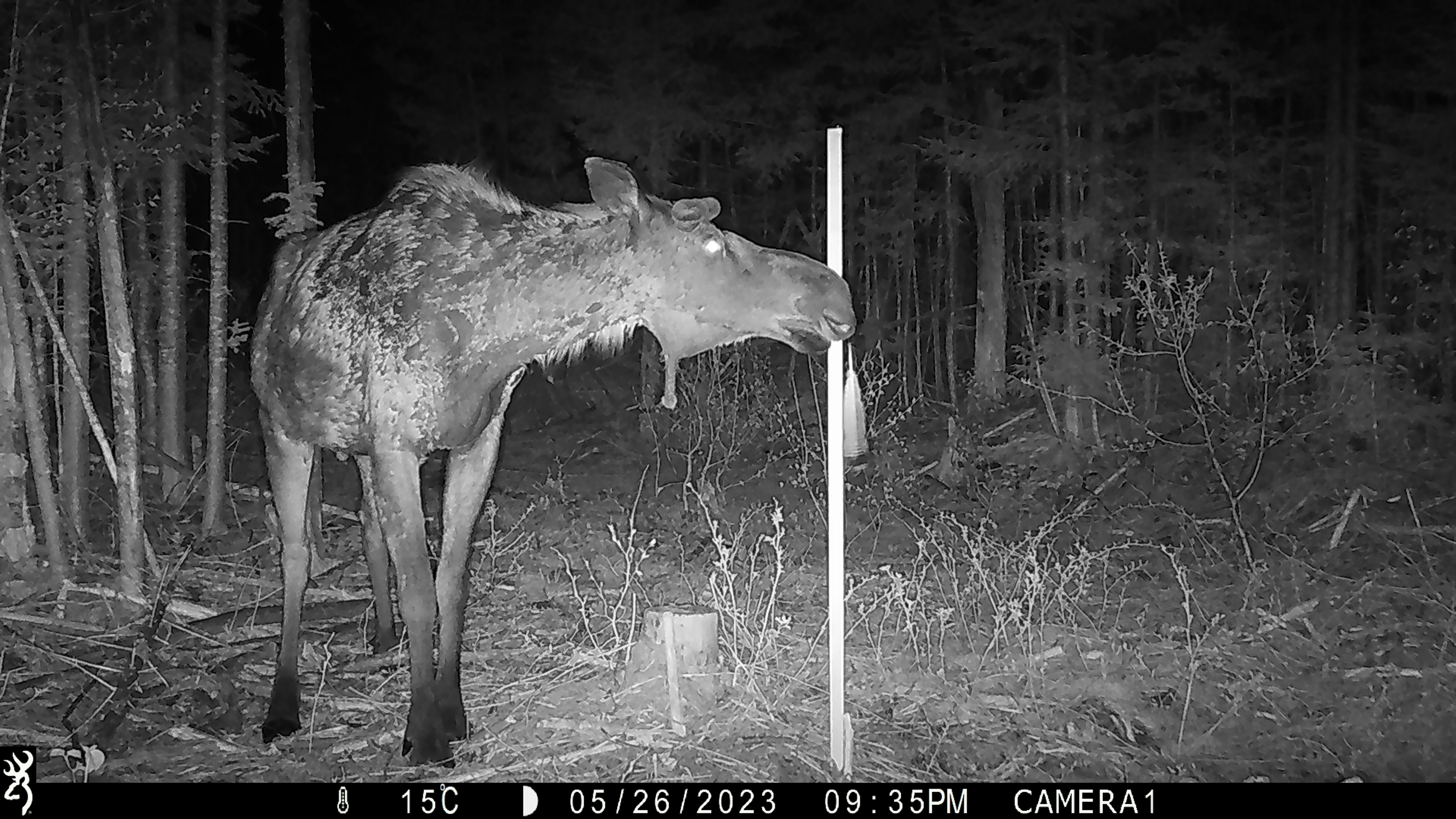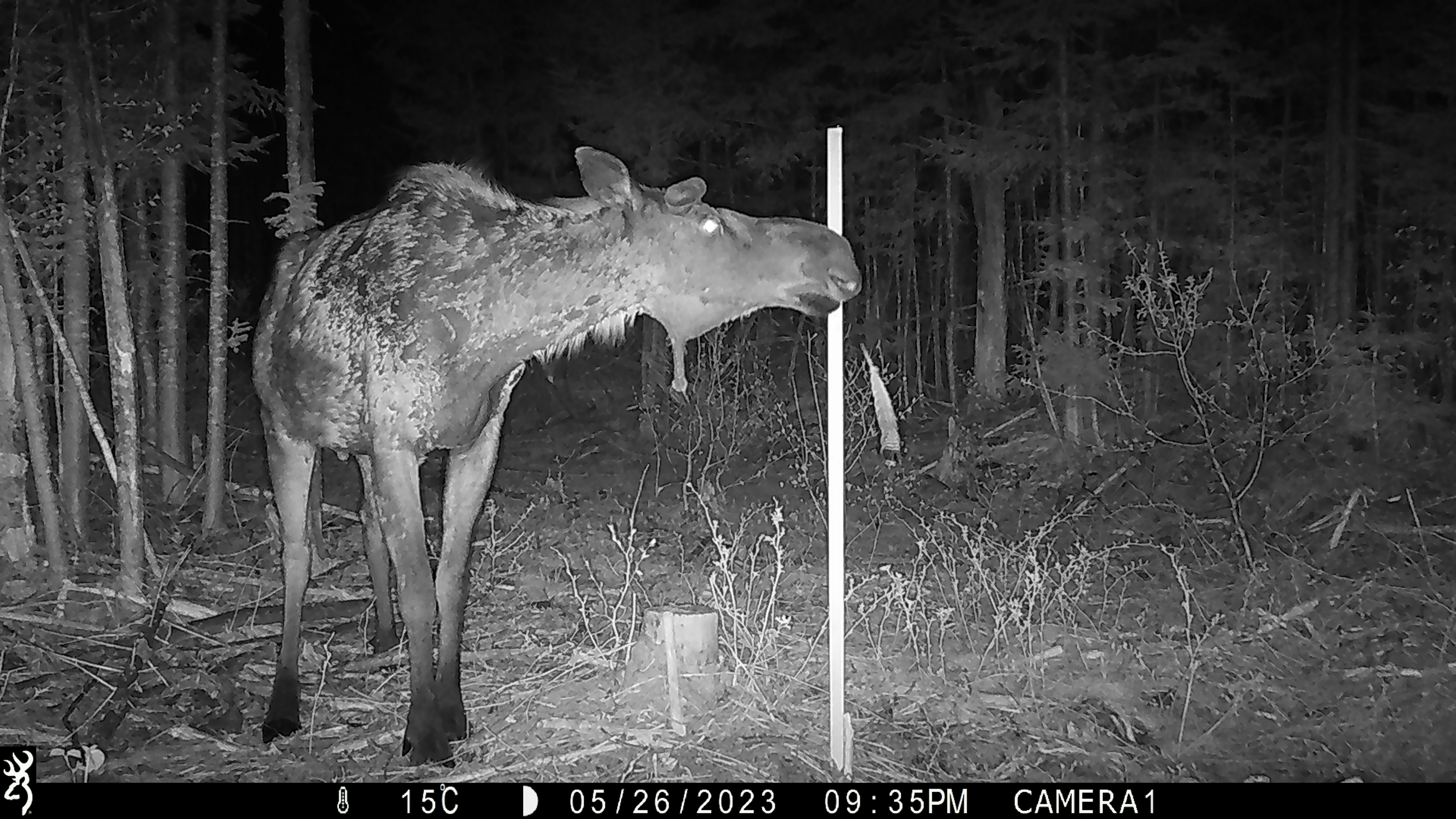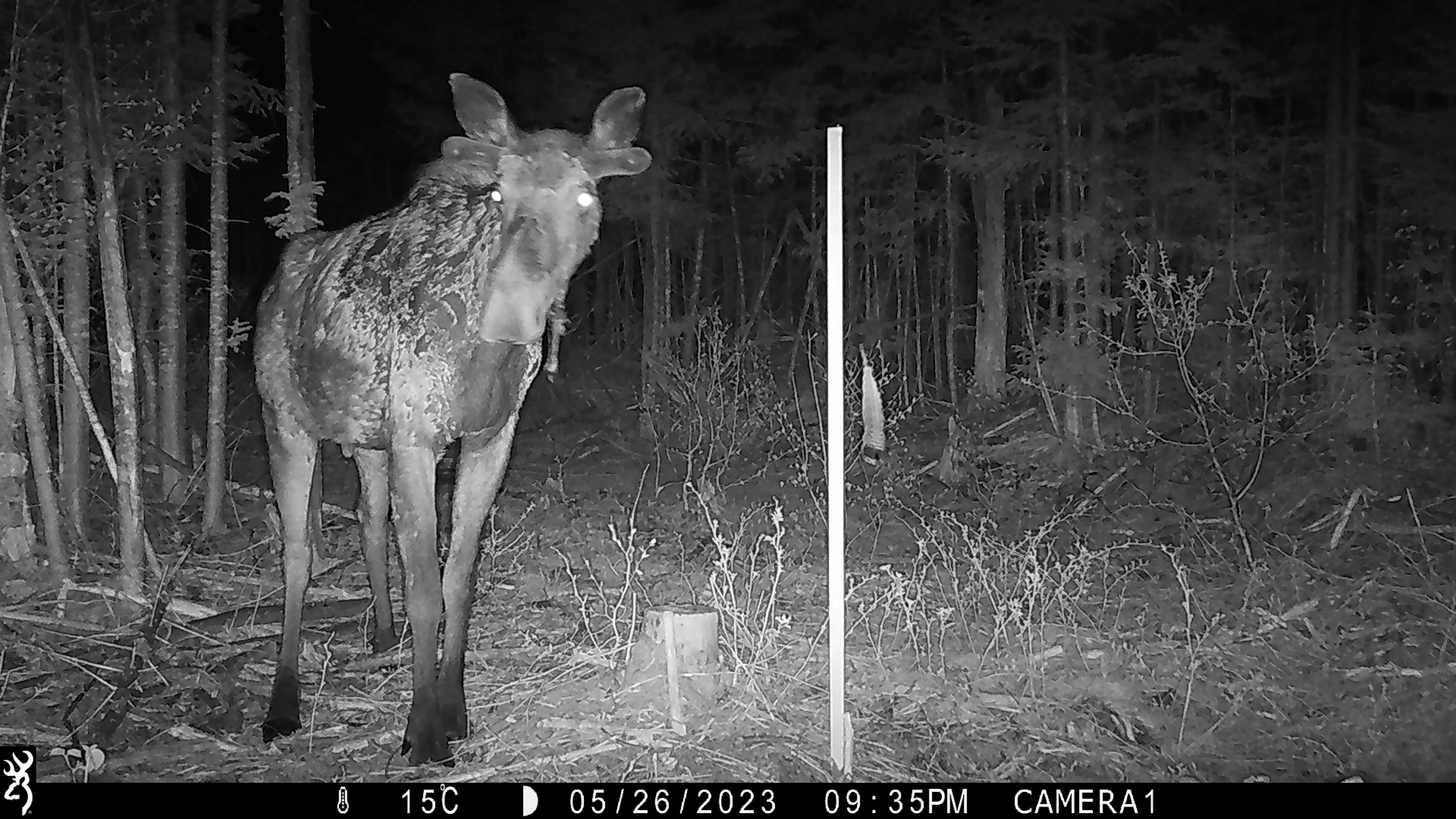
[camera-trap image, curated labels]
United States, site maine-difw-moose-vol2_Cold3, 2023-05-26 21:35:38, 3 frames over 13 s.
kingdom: Animalia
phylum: Chordata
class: Mammalia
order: Artiodactyla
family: Cervidae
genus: Alces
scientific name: Alces alces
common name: moose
Moose (Alces alces).